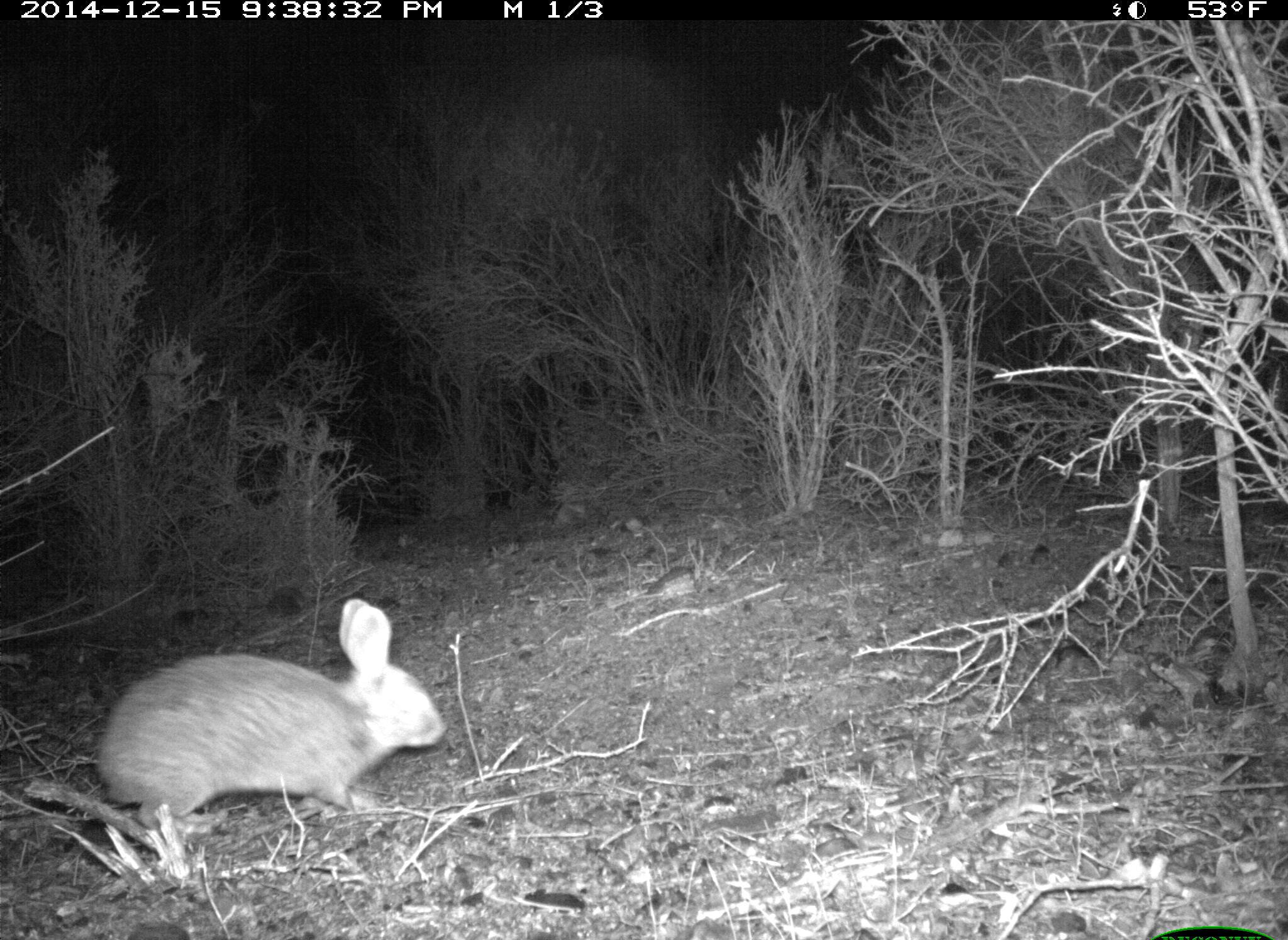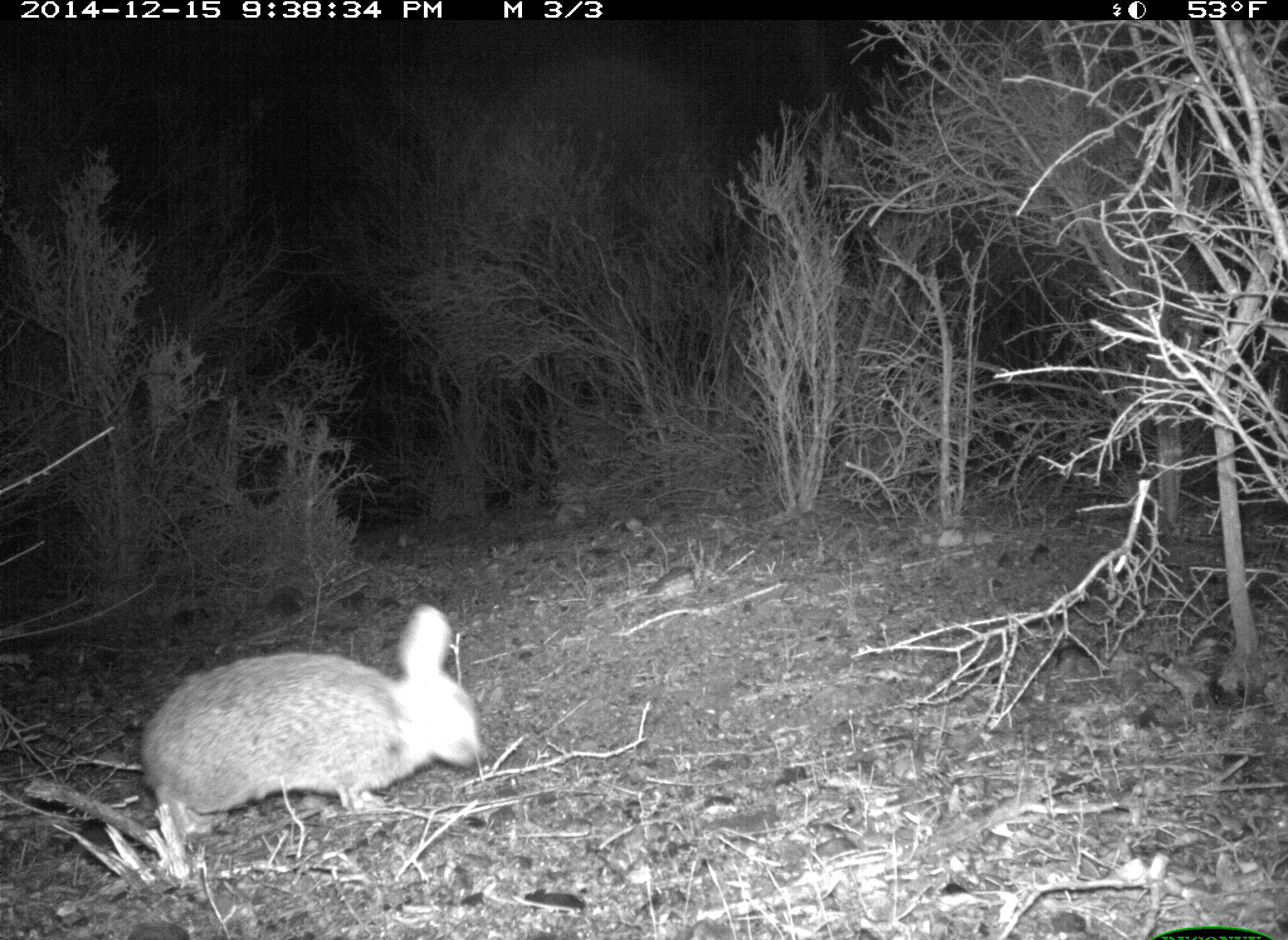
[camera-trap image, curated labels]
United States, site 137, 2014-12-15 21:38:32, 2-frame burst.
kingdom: Animalia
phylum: Chordata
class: Mammalia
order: Lagomorpha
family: Leporidae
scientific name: Leporidae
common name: rabbits and hares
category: rabbit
Rabbit (rabbits and hares) (Leporidae).